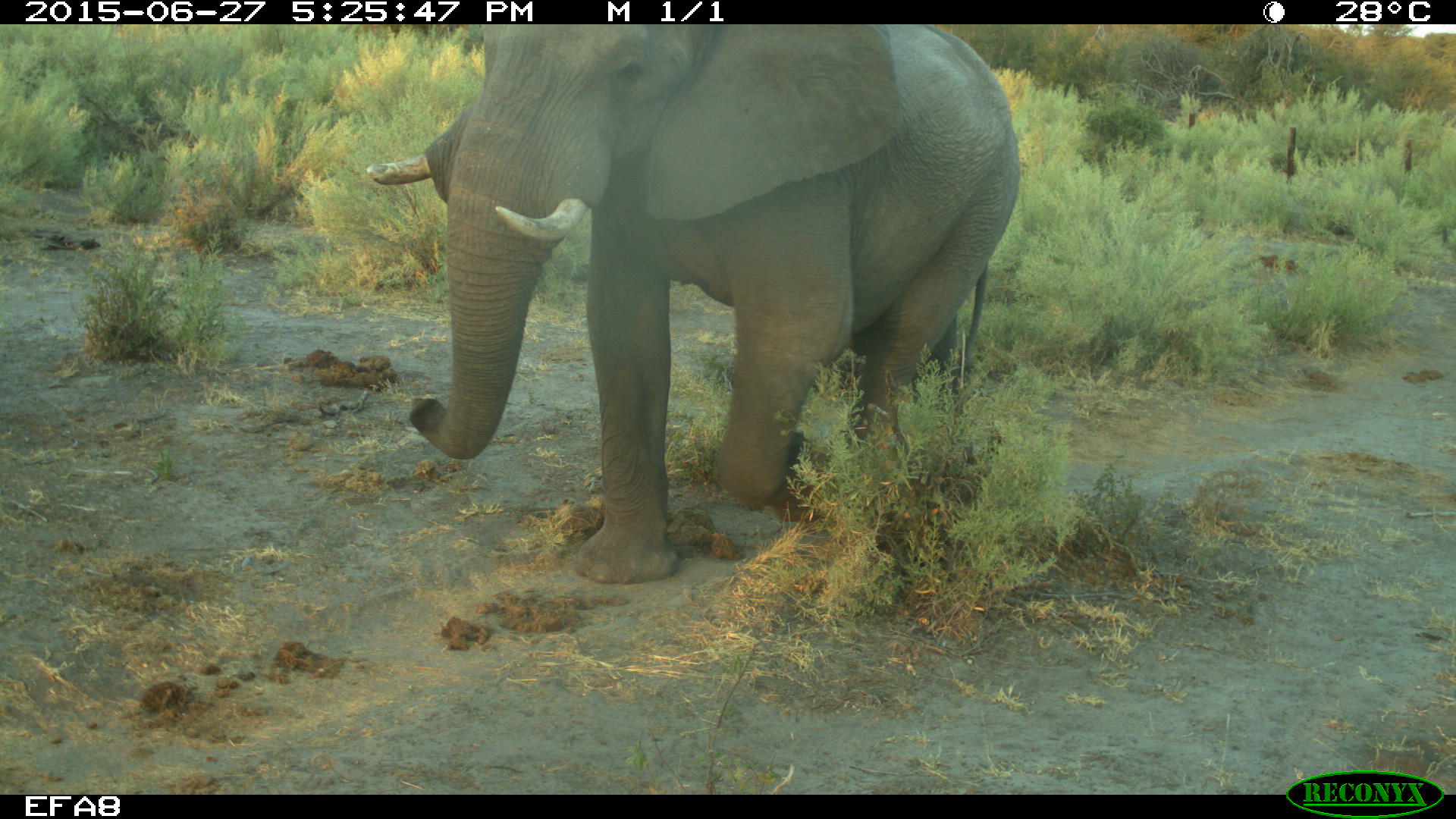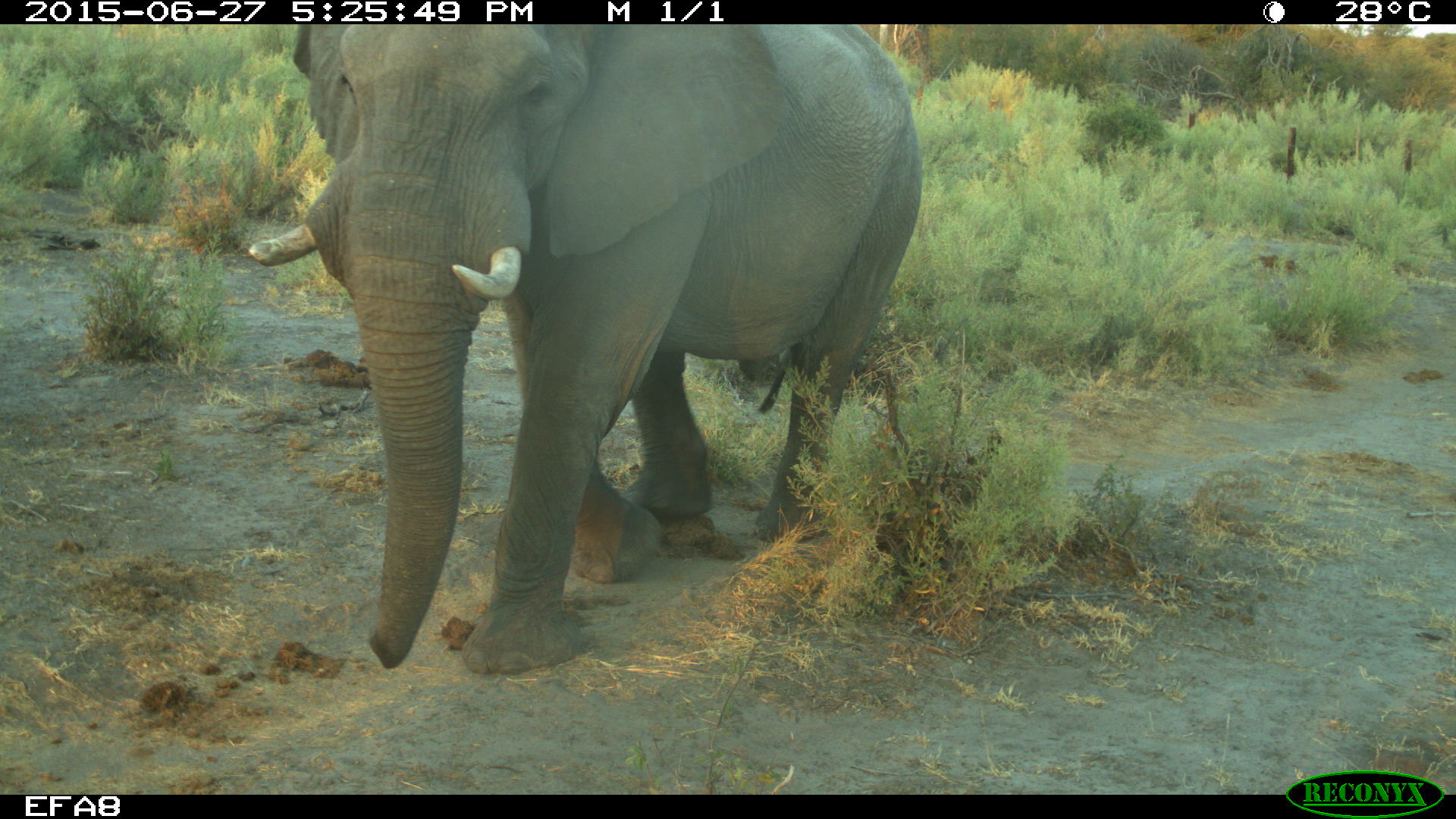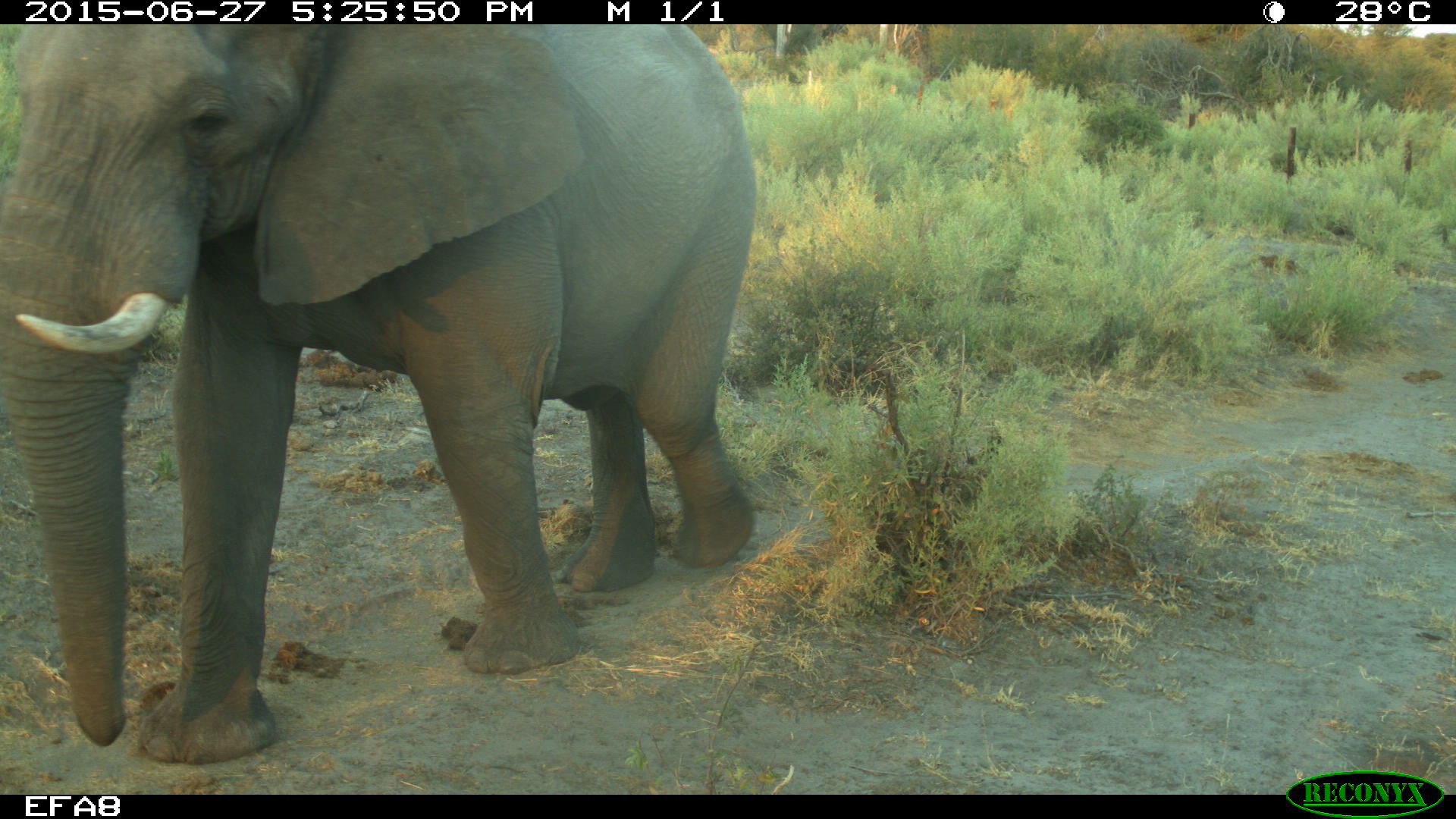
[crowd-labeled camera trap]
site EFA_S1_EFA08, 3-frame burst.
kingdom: Animalia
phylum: Chordata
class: Mammalia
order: Proboscidea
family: Elephantidae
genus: Loxodonta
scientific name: Loxodonta africana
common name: african bush elephant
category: elephant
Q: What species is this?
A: Elephant (african bush elephant) (Loxodonta africana).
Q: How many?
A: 2.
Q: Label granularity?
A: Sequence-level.